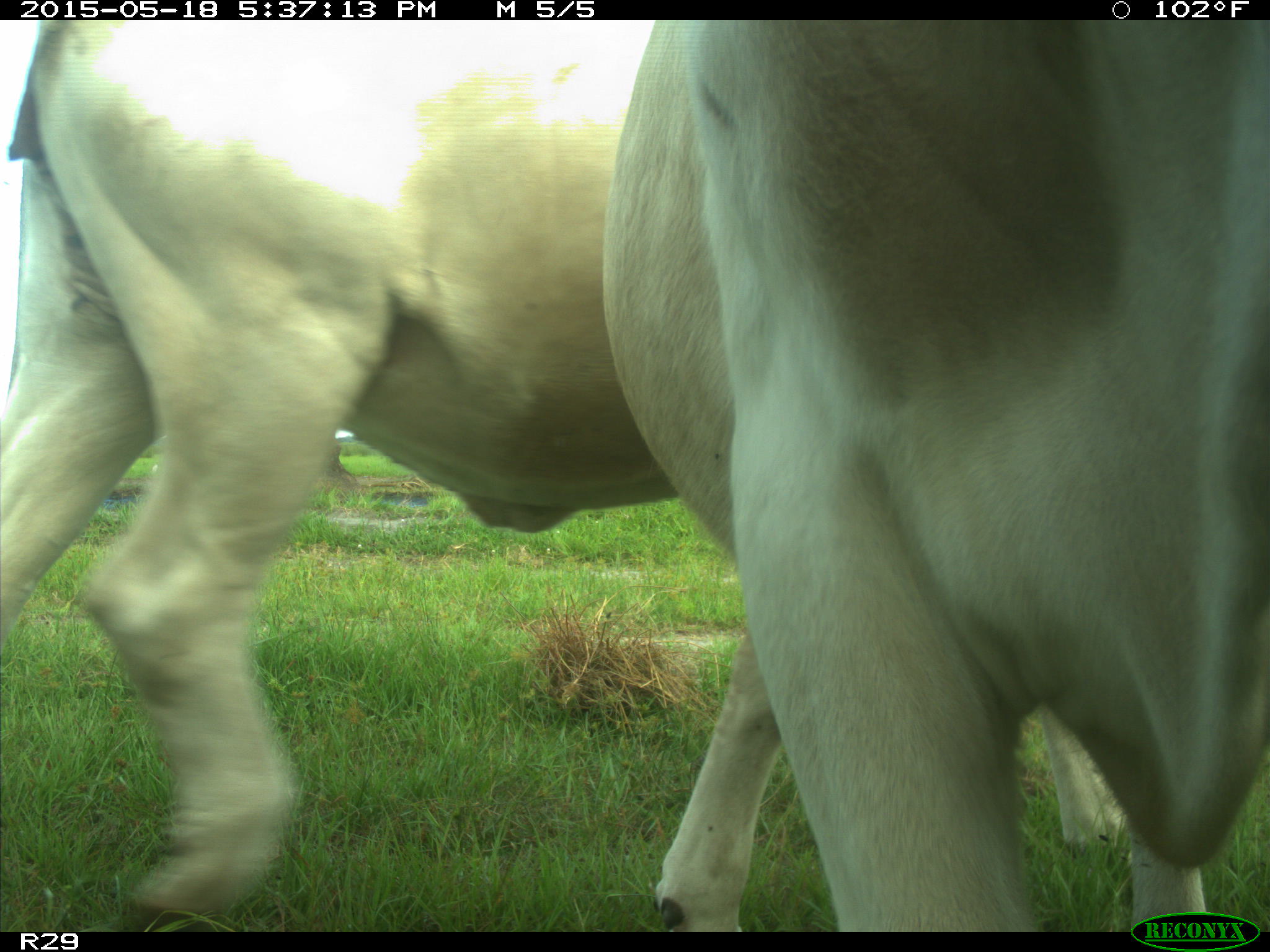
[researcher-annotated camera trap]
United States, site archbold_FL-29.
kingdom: Animalia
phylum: Chordata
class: Mammalia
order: Artiodactyla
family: Bovidae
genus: Bos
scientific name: Bos taurus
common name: domestic cow